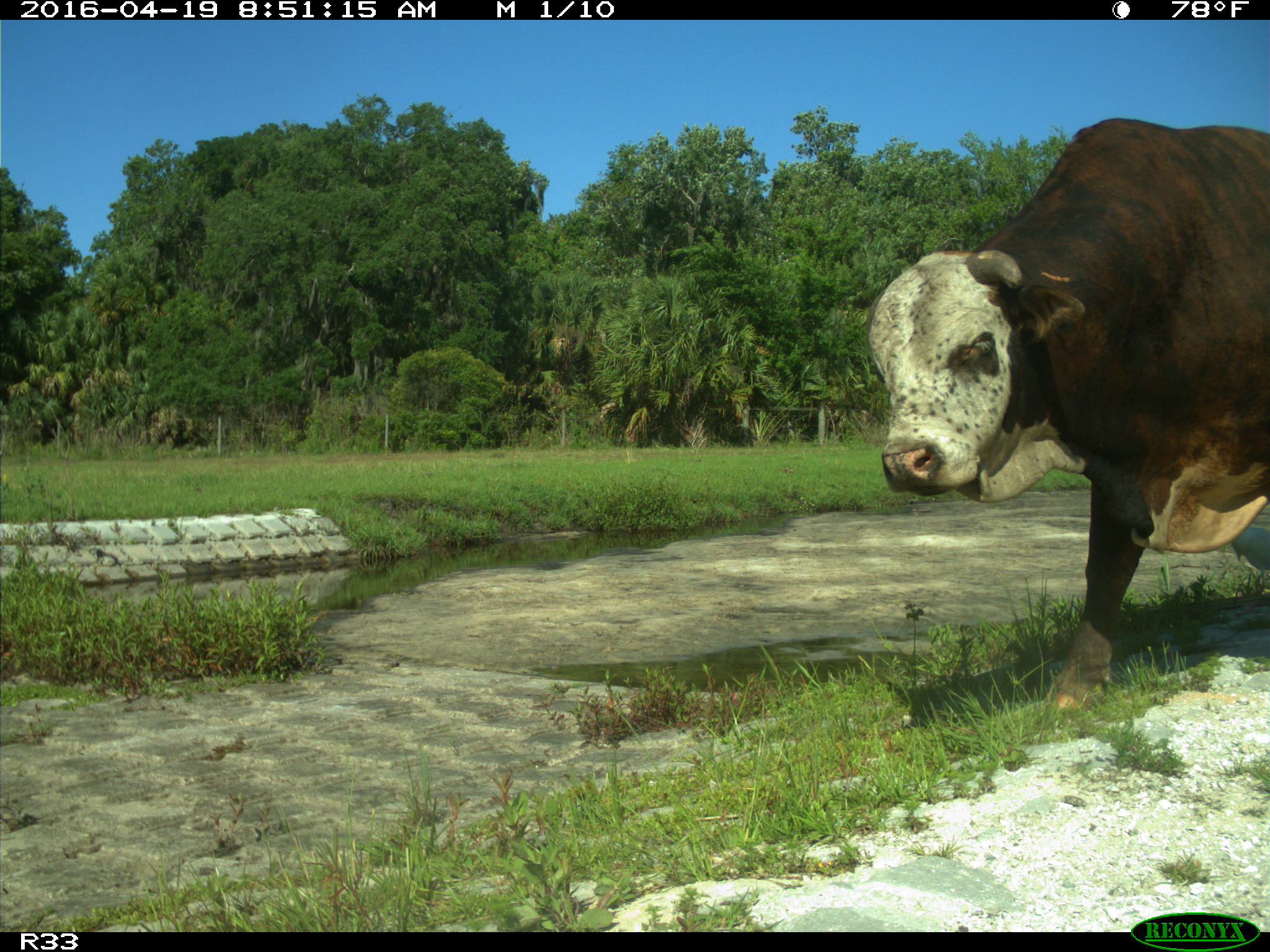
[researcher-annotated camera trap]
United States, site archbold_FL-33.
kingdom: Animalia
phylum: Chordata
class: Mammalia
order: Artiodactyla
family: Bovidae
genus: Bos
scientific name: Bos taurus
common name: domestic cow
Bos taurus (domestic cow).